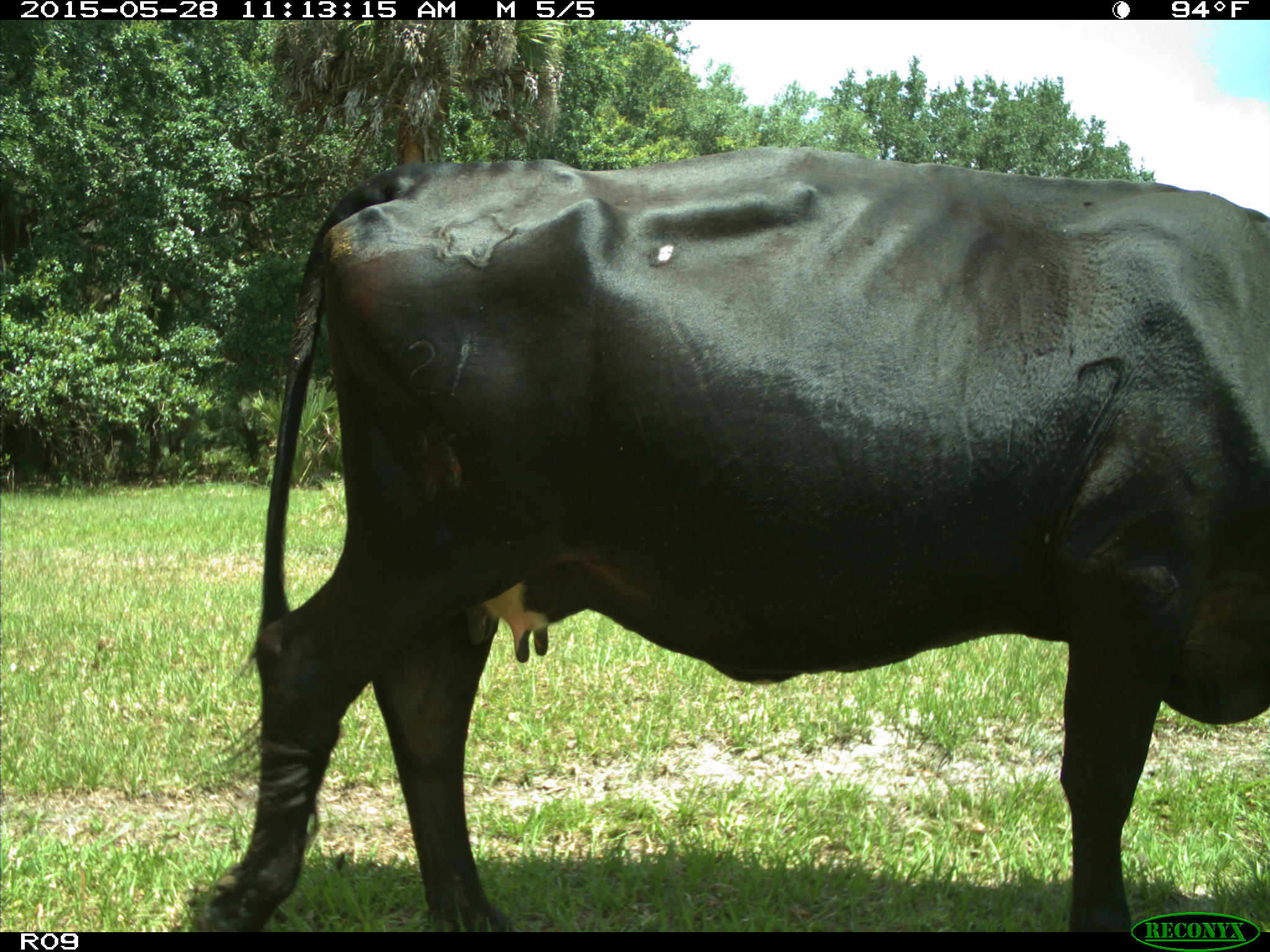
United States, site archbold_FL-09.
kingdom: Animalia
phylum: Chordata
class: Mammalia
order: Artiodactyla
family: Bovidae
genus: Bos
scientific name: Bos taurus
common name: domestic cow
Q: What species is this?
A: Bos taurus (domestic cow).